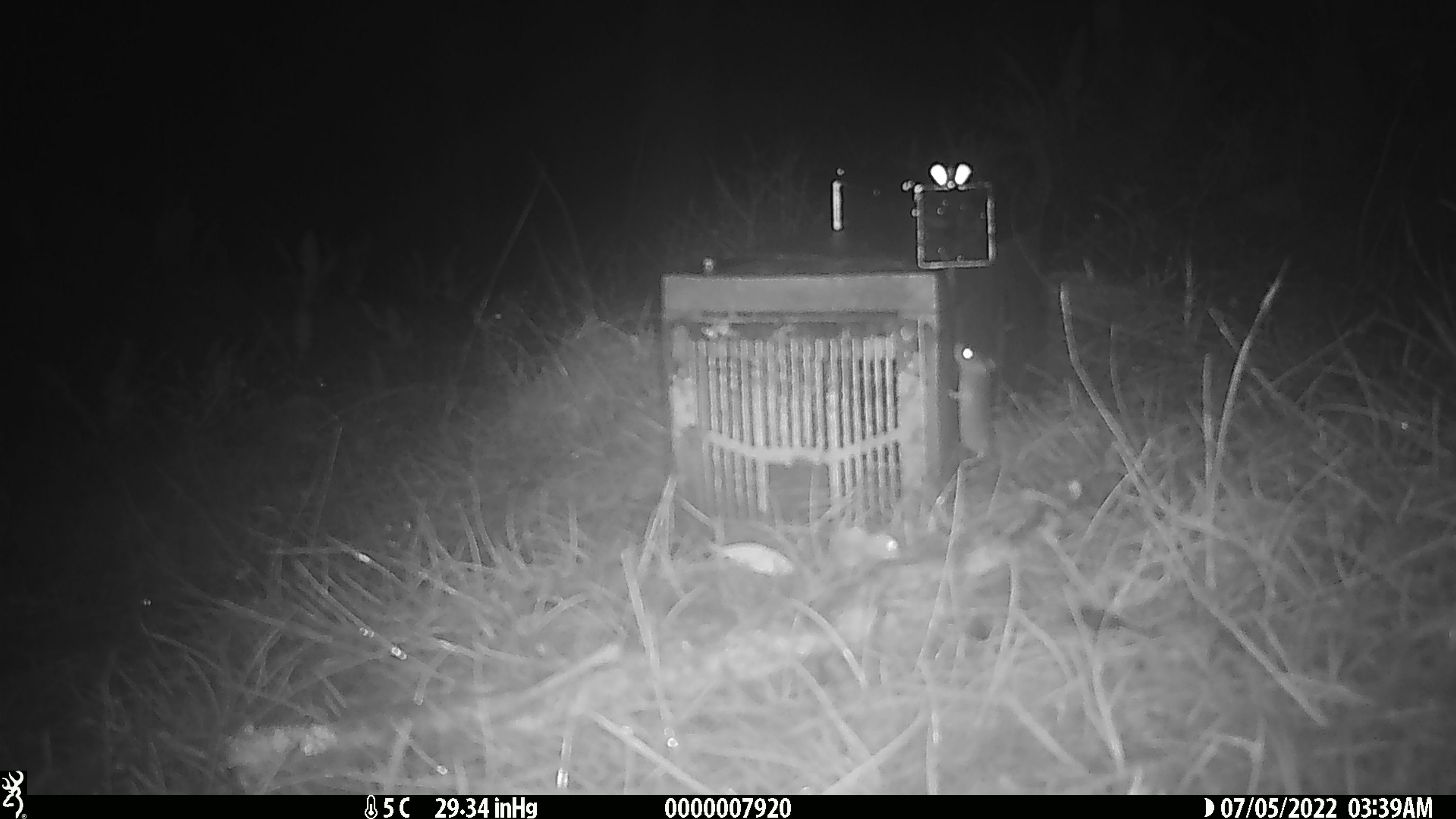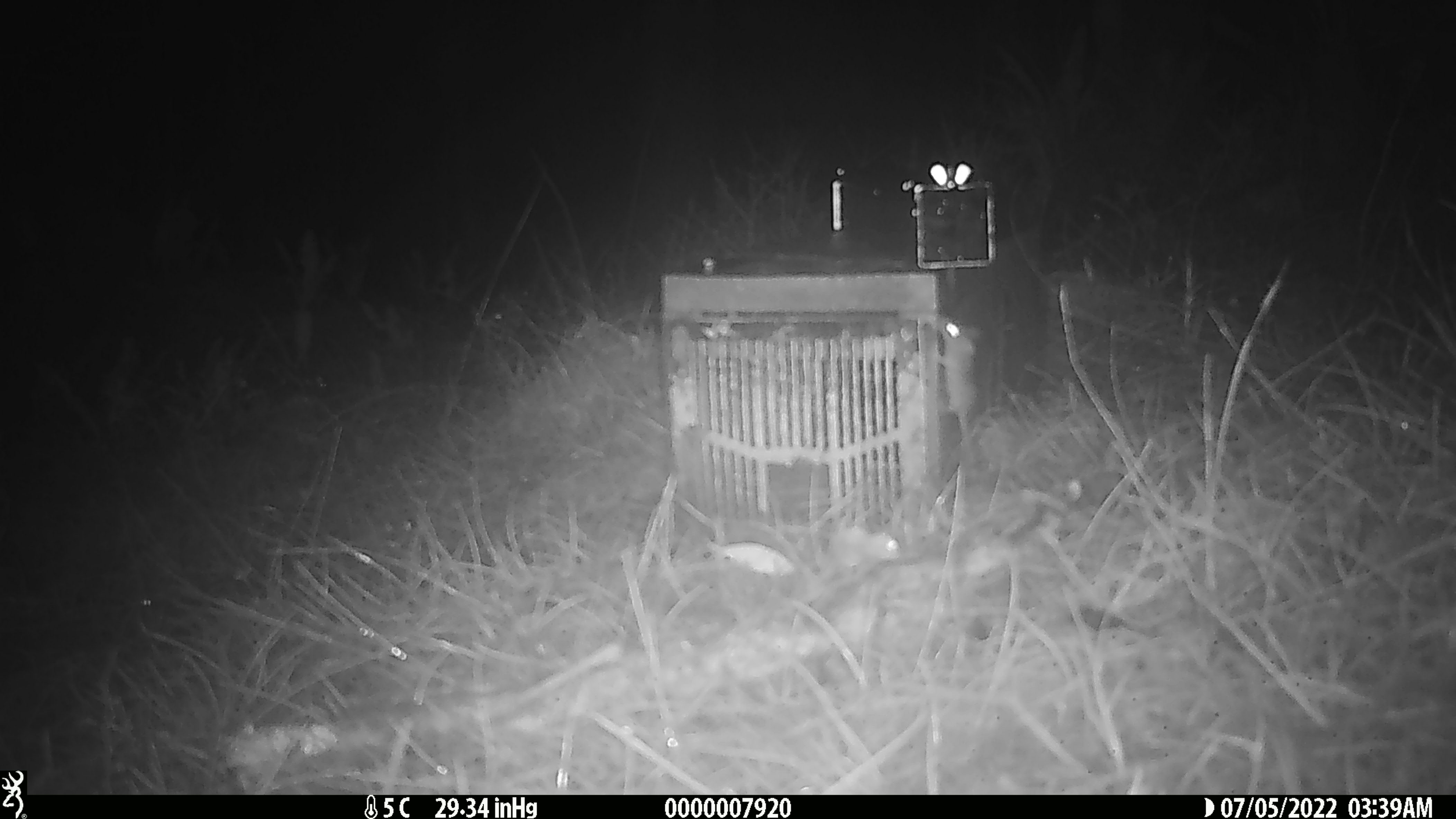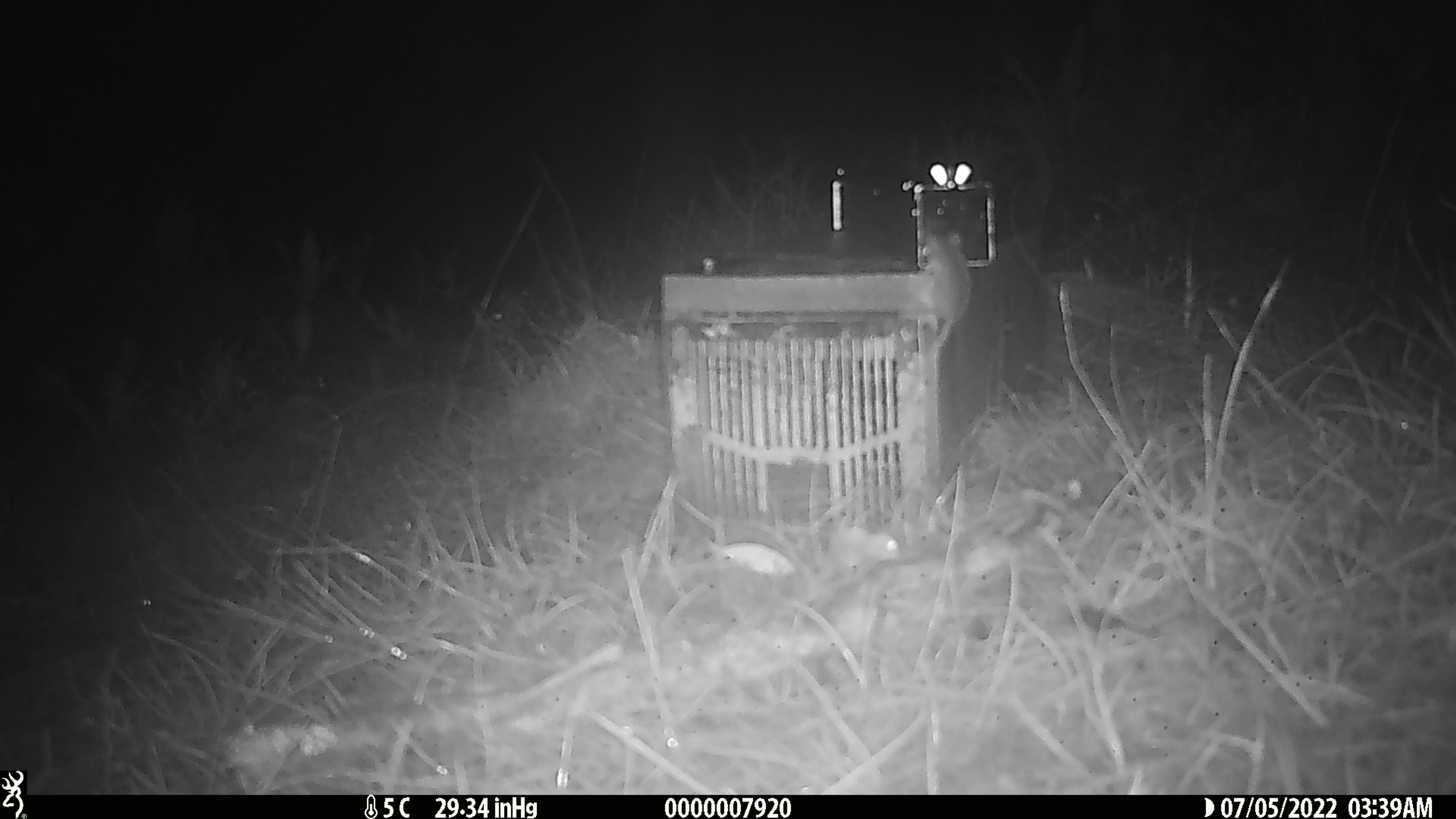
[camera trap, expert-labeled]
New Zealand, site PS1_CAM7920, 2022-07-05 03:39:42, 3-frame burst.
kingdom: Animalia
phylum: Chordata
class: Mammalia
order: Rodentia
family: Muridae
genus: Mus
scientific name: Mus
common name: mouse